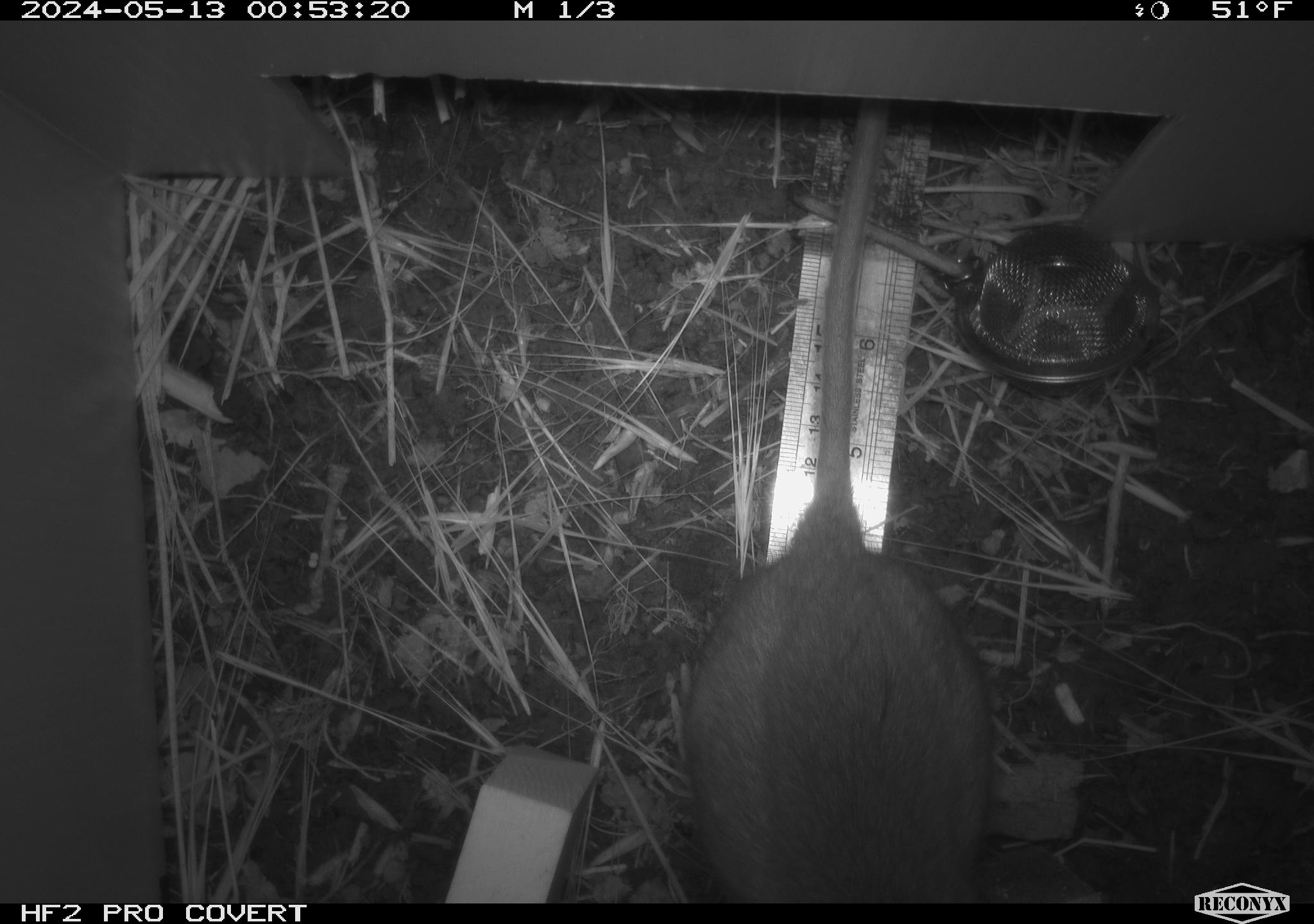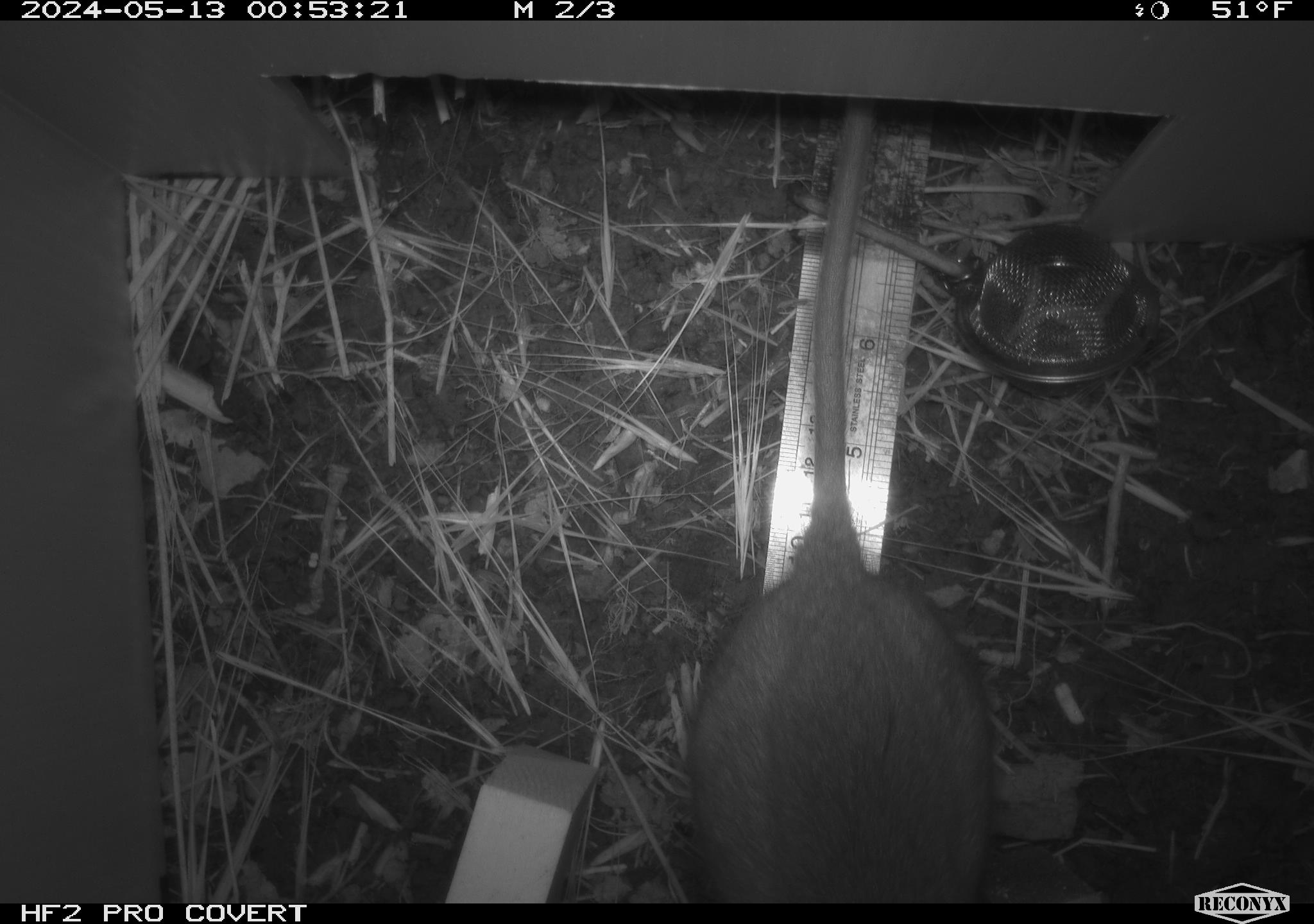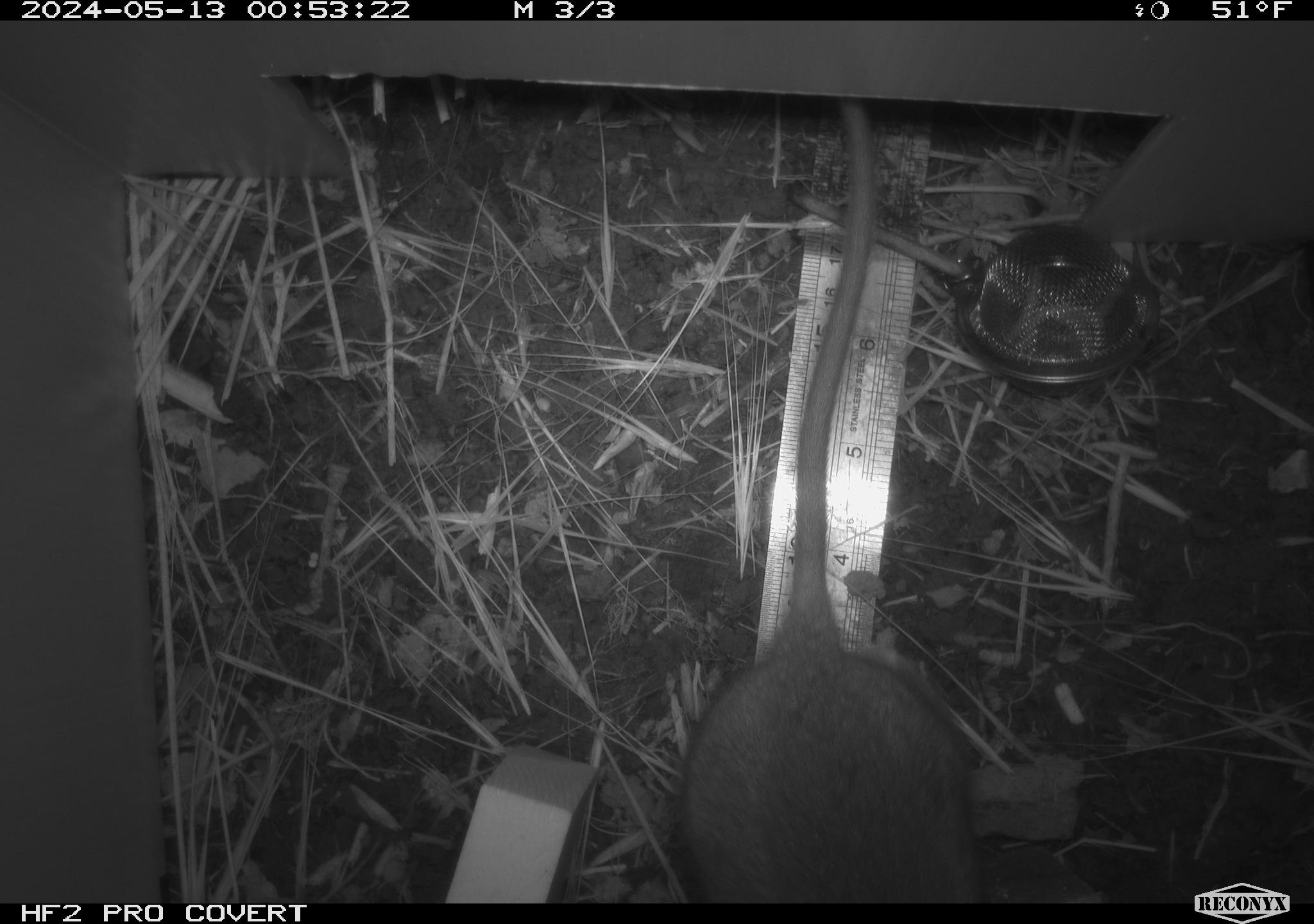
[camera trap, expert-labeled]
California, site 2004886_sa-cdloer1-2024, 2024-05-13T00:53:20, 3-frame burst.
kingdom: Animalia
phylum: Chordata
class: Mammalia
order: Rodentia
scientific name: Rodentia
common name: woodrat or rat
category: woodrat or rat species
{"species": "woodrat or rat species (woodrat or rat) (Rodentia)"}